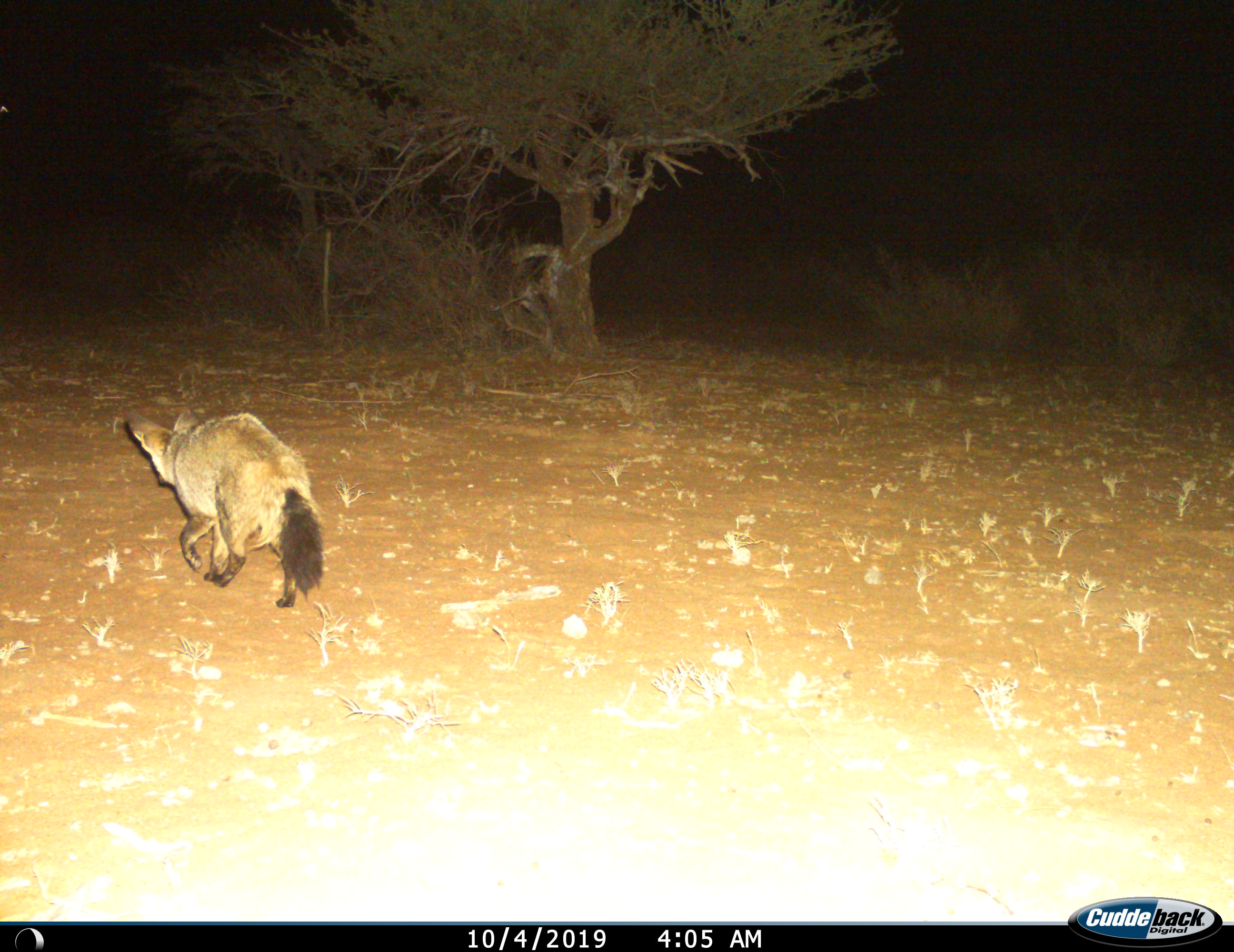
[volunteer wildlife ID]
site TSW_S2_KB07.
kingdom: Animalia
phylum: Chordata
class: Mammalia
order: Carnivora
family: Canidae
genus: Otocyon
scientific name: Otocyon megalotis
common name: bat-eared fox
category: foxbateared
Foxbateared (bat-eared fox) (Otocyon megalotis), count 1. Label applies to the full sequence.